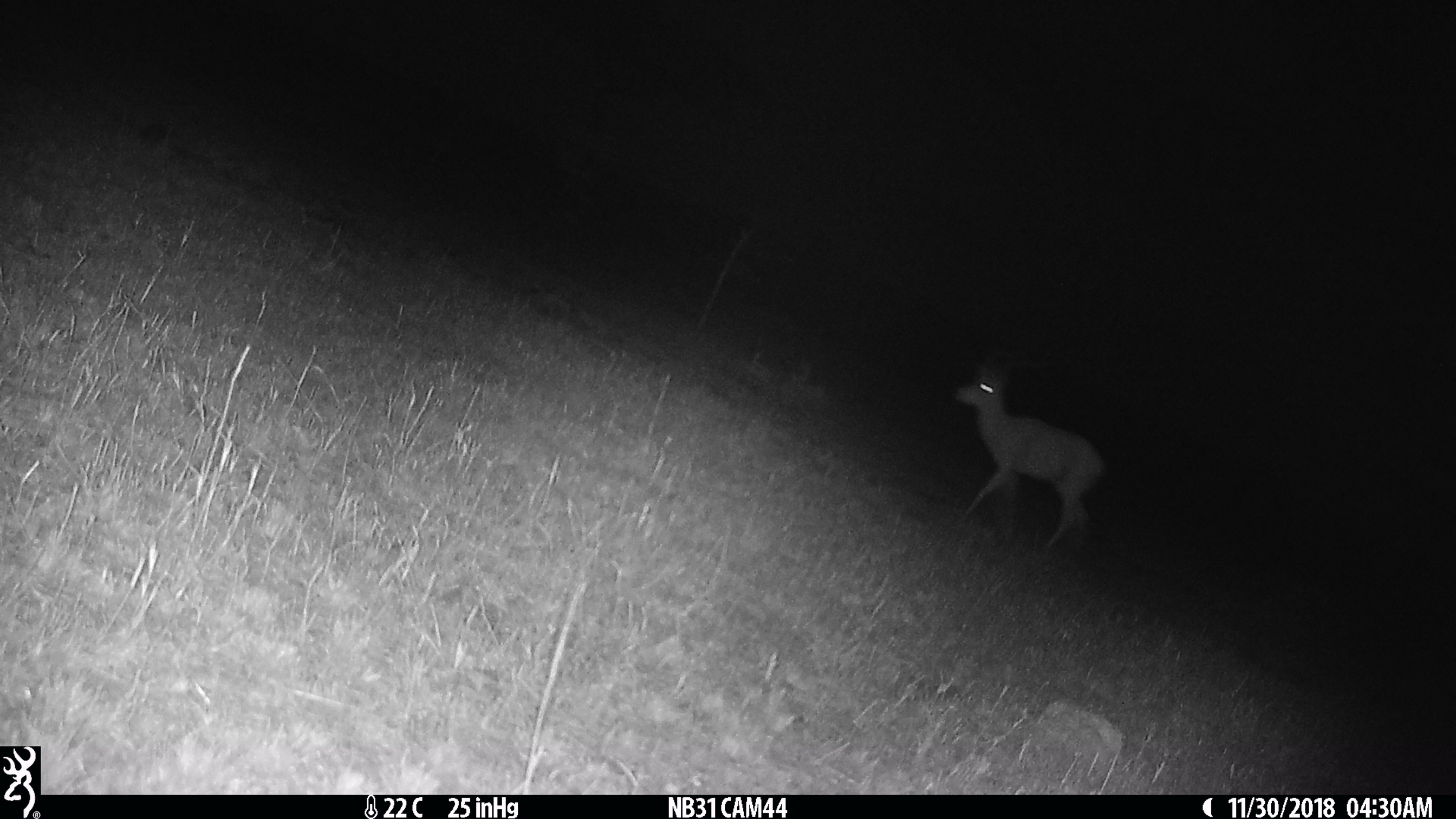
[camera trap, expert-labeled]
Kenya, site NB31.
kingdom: Animalia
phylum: Chordata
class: Mammalia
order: Artiodactyla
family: Bovidae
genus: Aepyceros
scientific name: Aepyceros melampus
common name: impala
Impala (Aepyceros melampus).